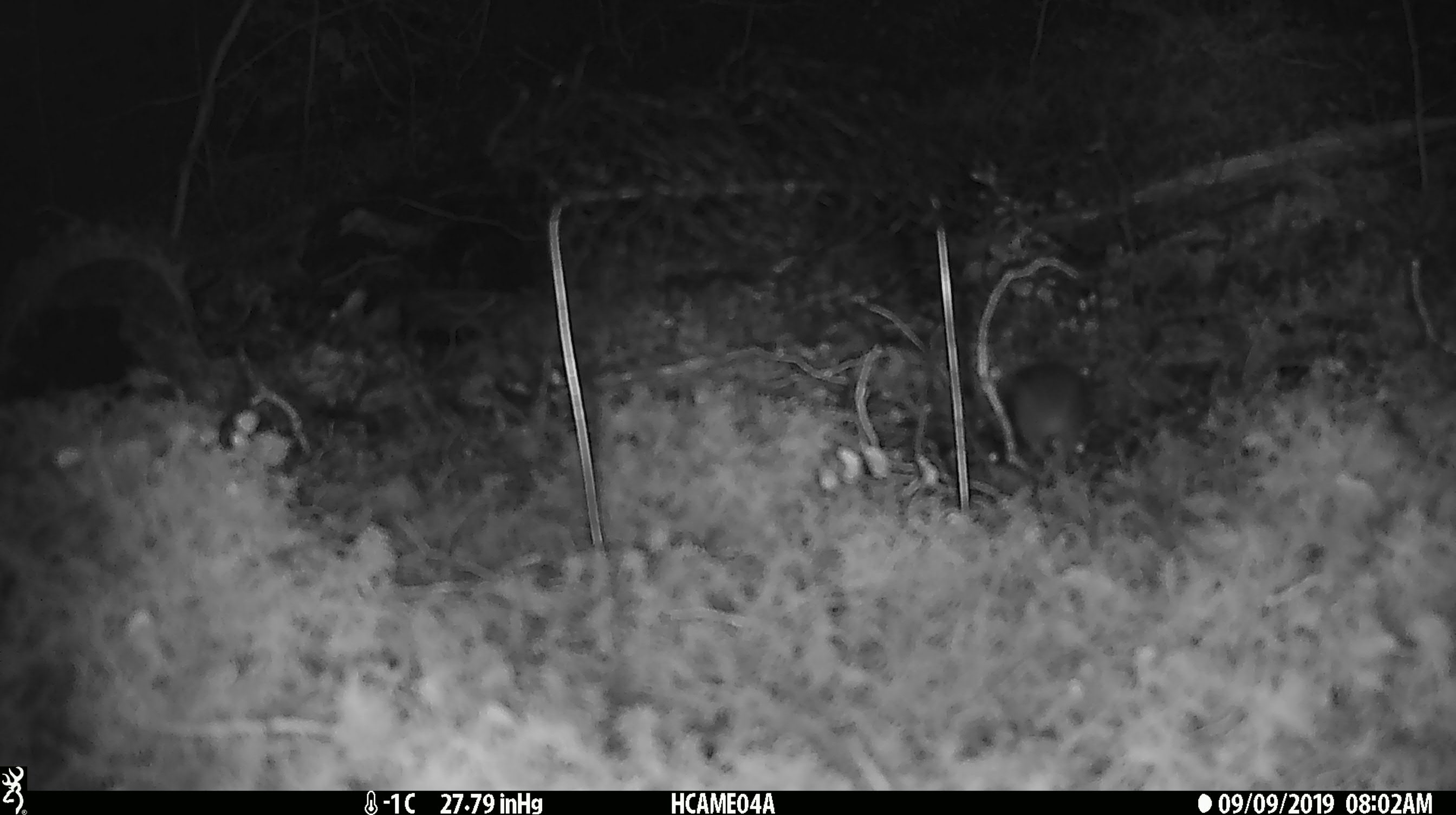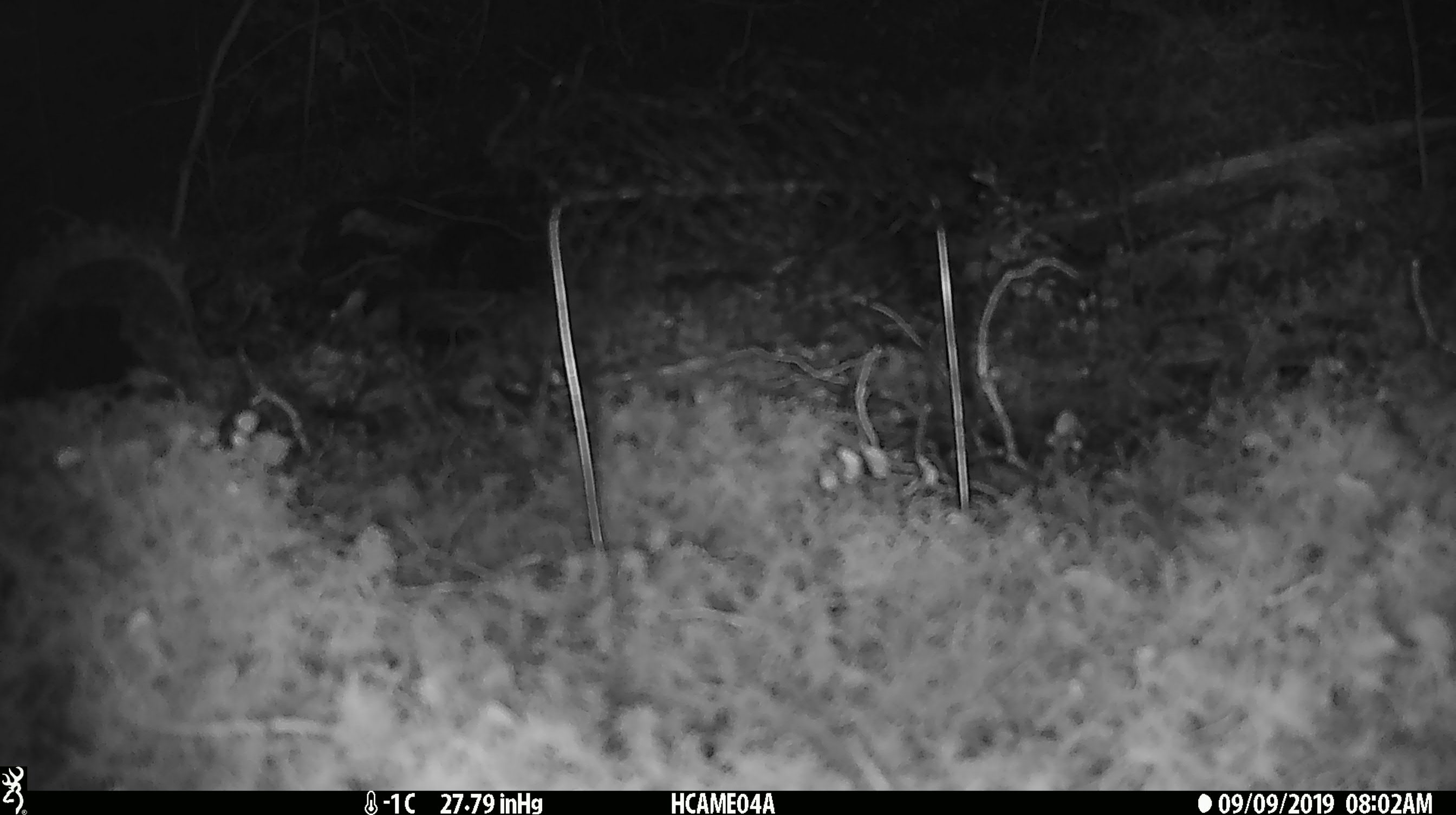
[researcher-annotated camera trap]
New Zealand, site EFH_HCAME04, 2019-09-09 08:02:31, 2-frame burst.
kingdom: Animalia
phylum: Chordata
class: Mammalia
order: Rodentia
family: Muridae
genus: Mus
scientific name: Mus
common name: mouse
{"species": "mouse (Mus)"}